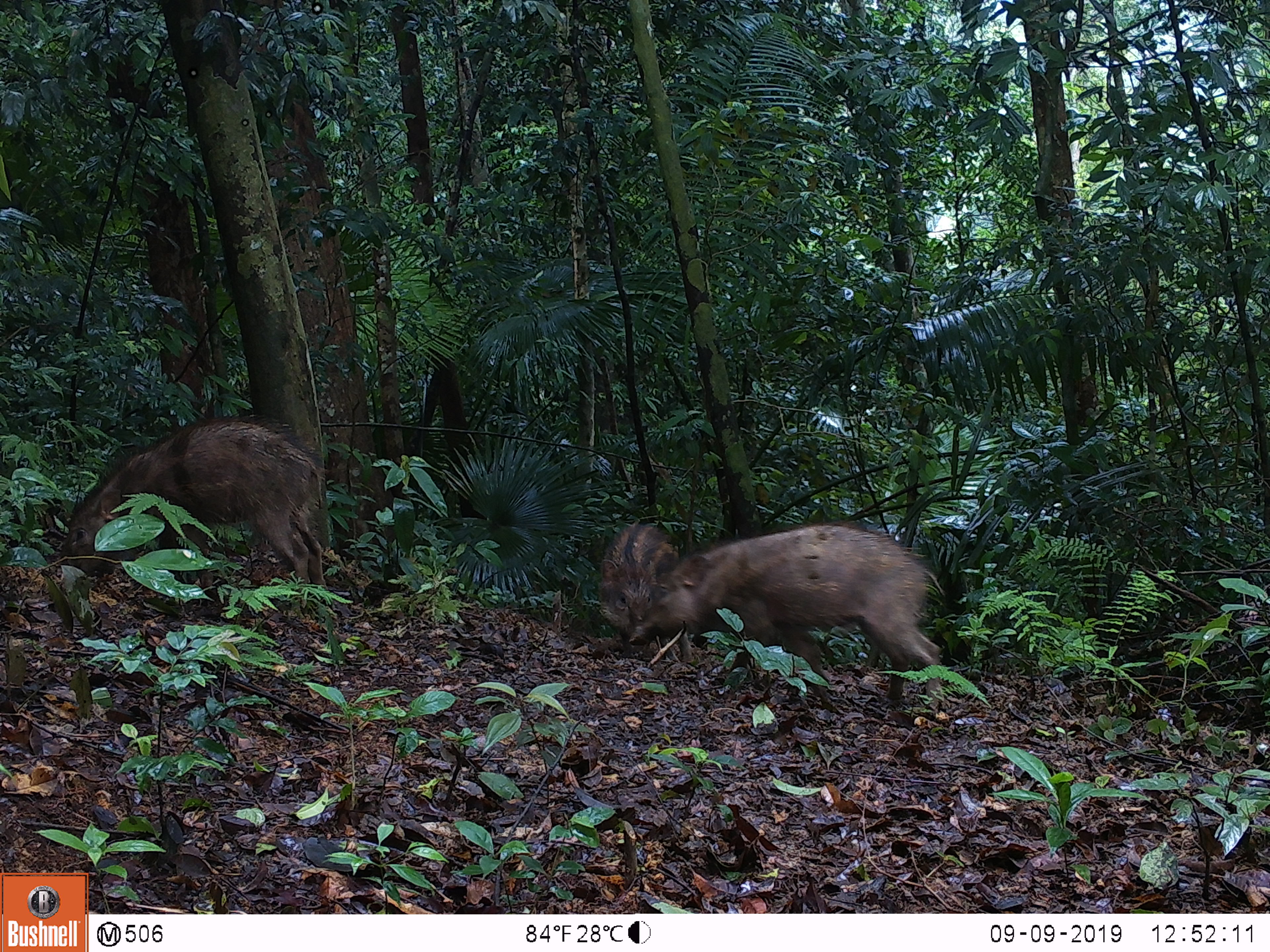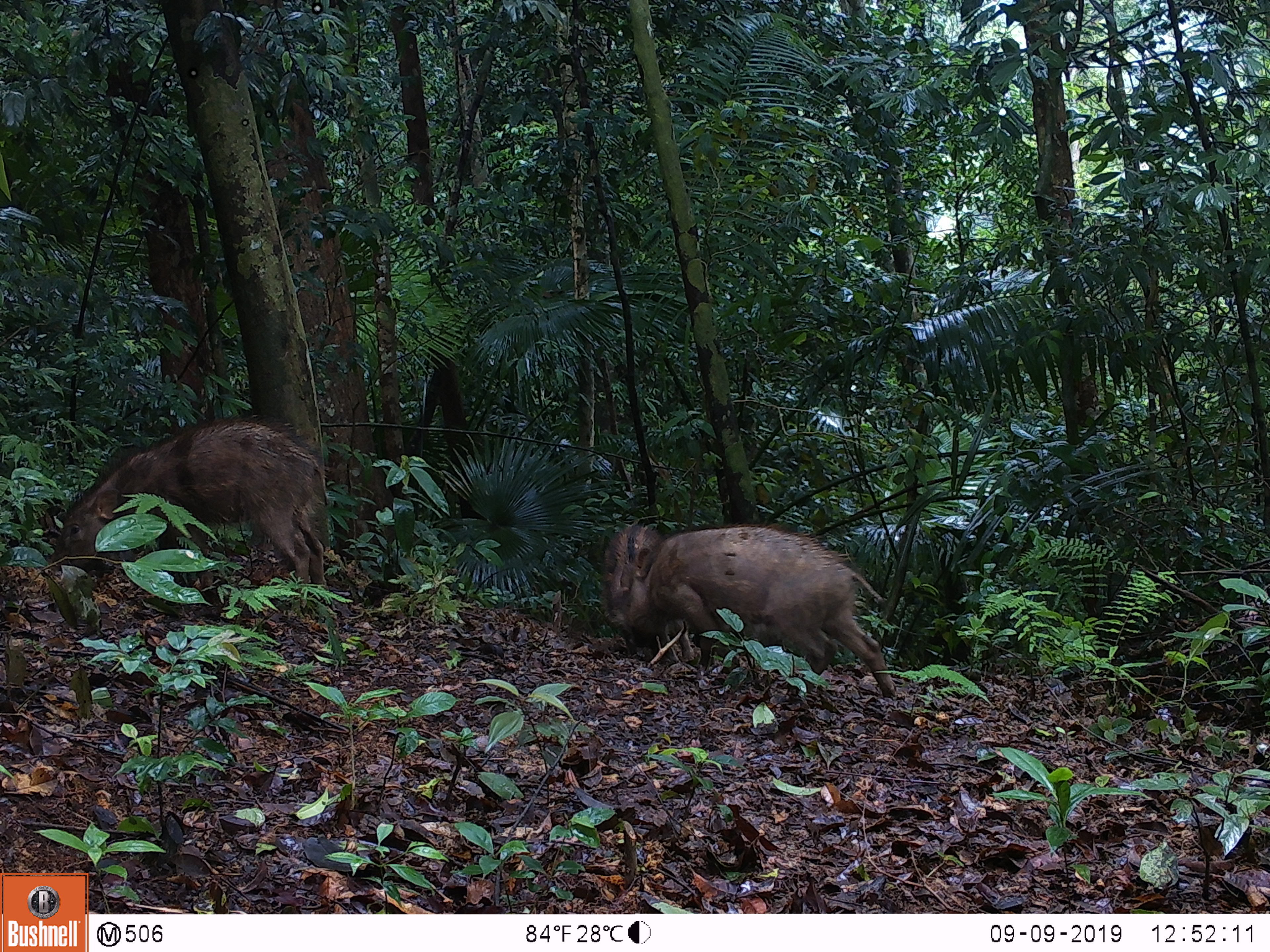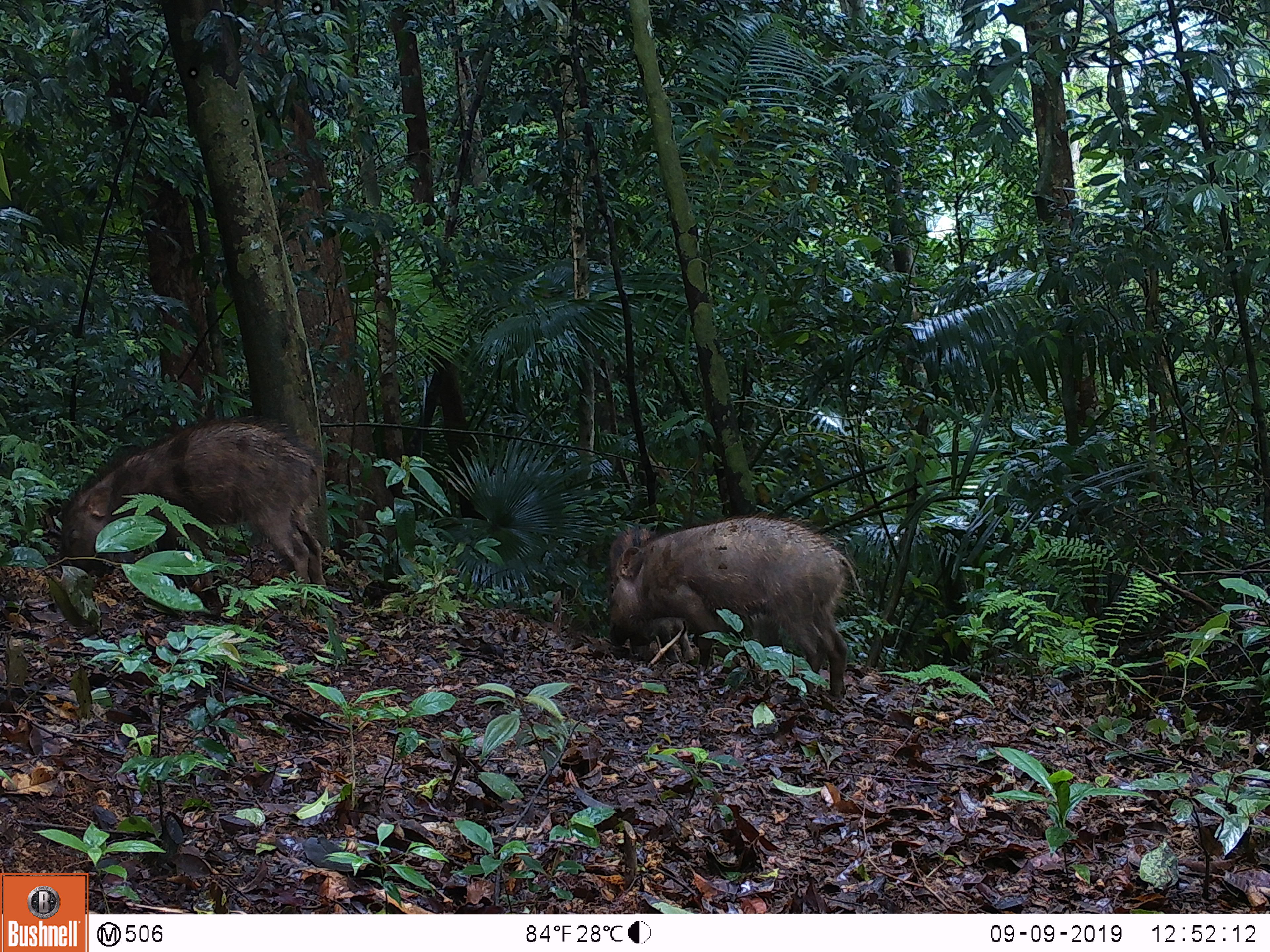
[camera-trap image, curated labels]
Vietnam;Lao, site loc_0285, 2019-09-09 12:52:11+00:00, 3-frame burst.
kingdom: Animalia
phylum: Chordata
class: Mammalia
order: Artiodactyla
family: Suidae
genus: Sus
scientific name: Sus scrofa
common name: eurasian wild pig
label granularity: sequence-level